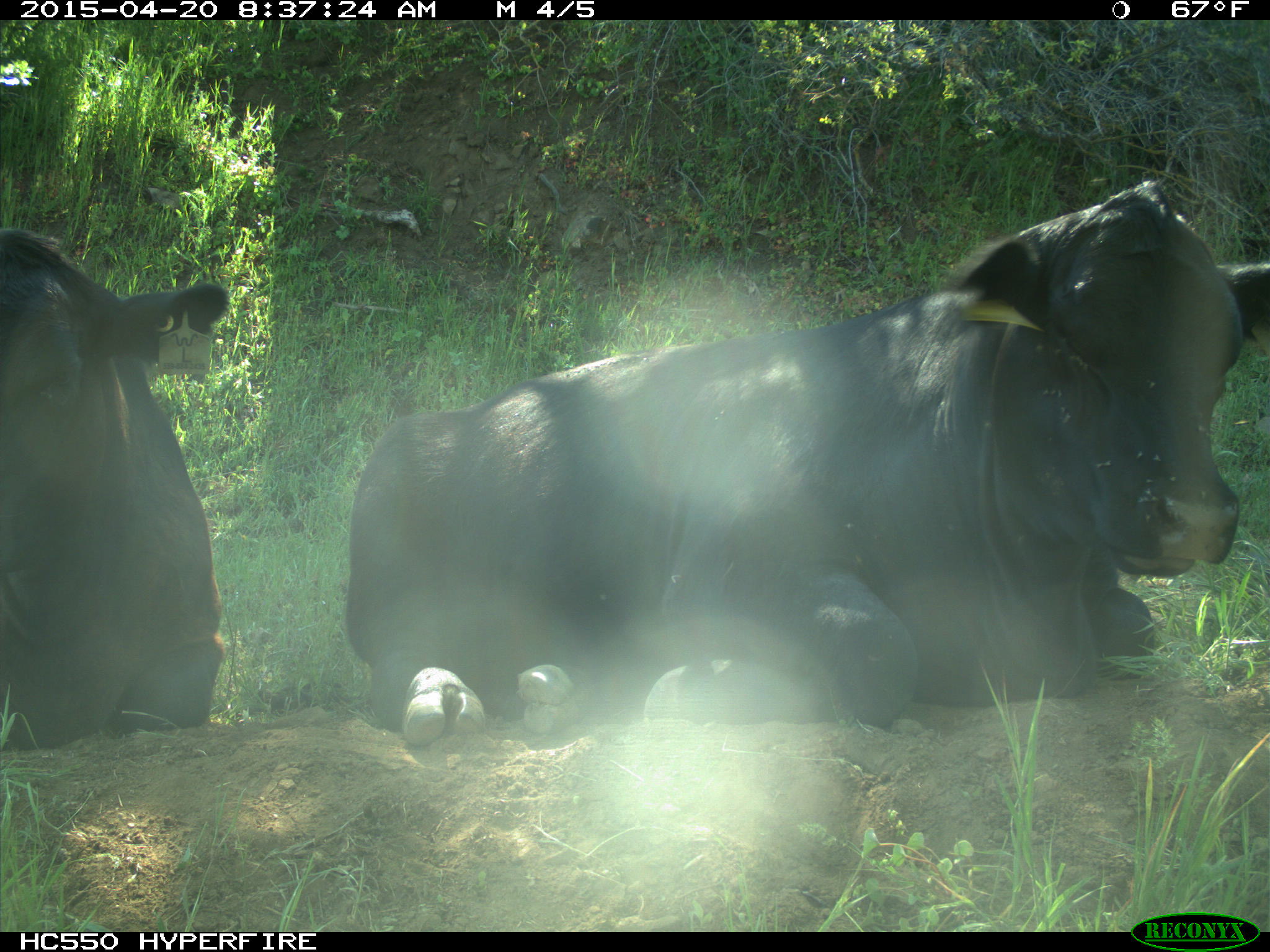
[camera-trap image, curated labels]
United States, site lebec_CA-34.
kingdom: Animalia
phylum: Chordata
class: Mammalia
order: Artiodactyla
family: Bovidae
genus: Bos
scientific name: Bos taurus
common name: domestic cow